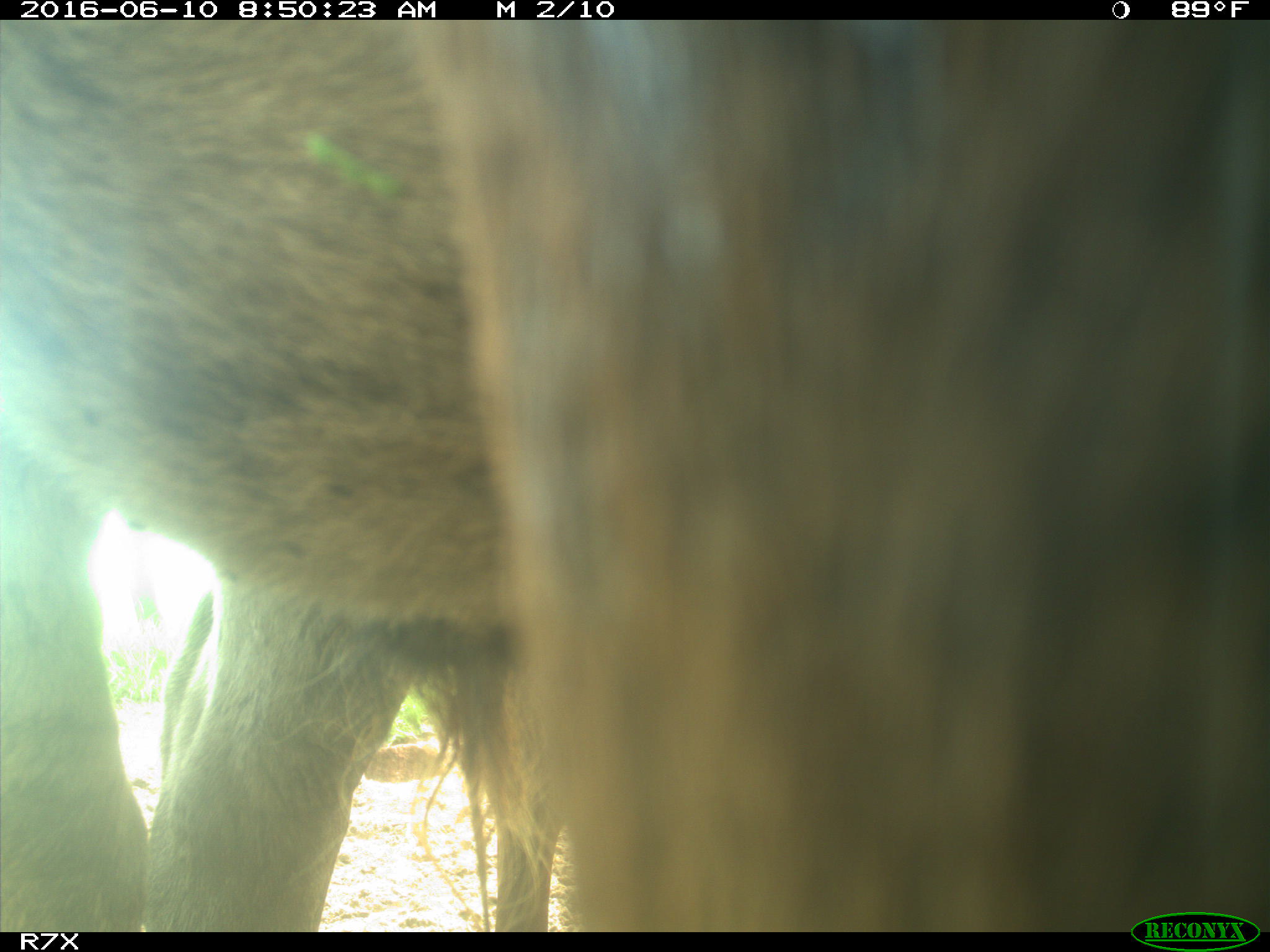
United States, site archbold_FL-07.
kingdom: Animalia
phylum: Chordata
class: Mammalia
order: Artiodactyla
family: Bovidae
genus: Bos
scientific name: Bos taurus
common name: domestic cow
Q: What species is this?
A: Bos taurus (domestic cow).